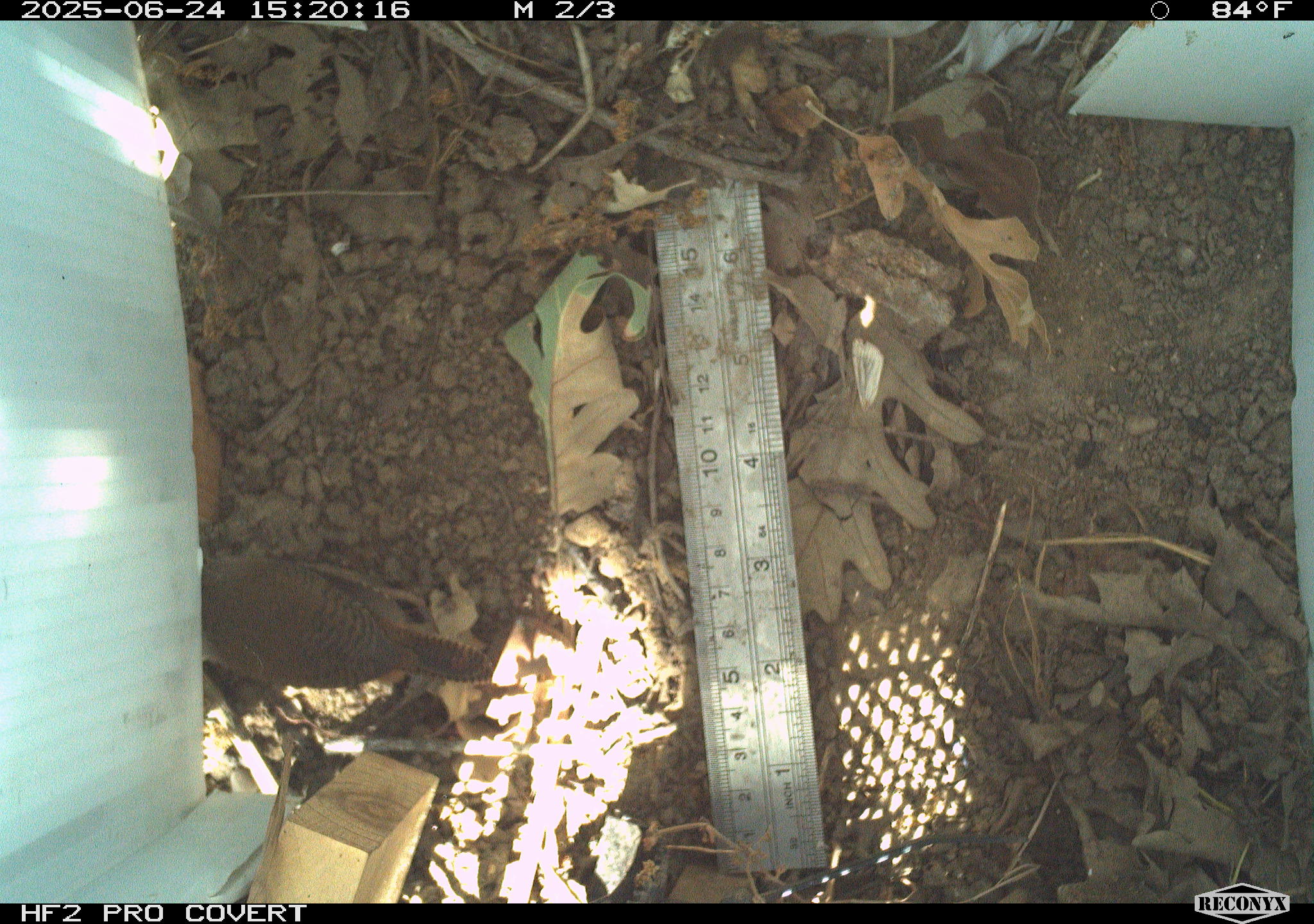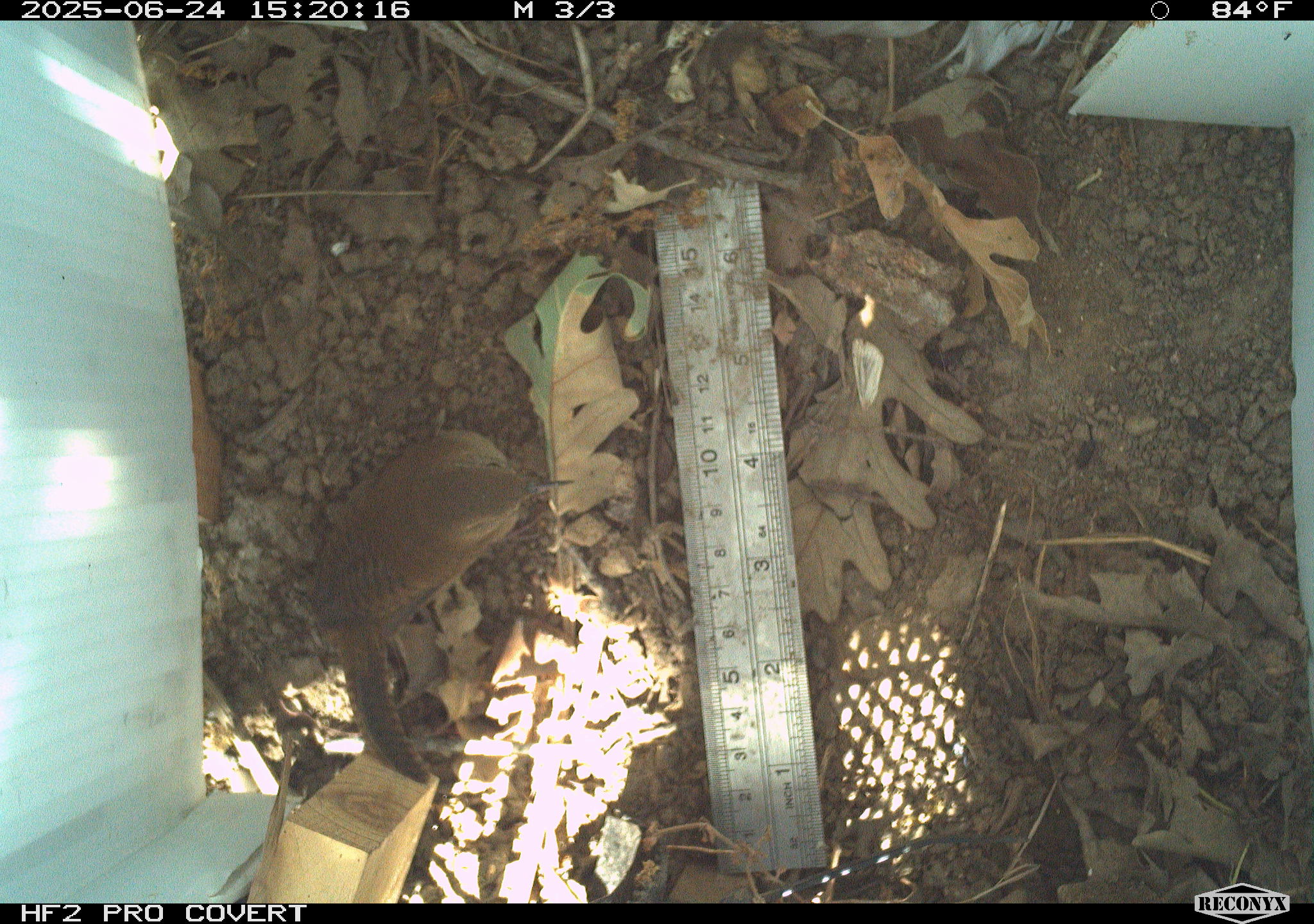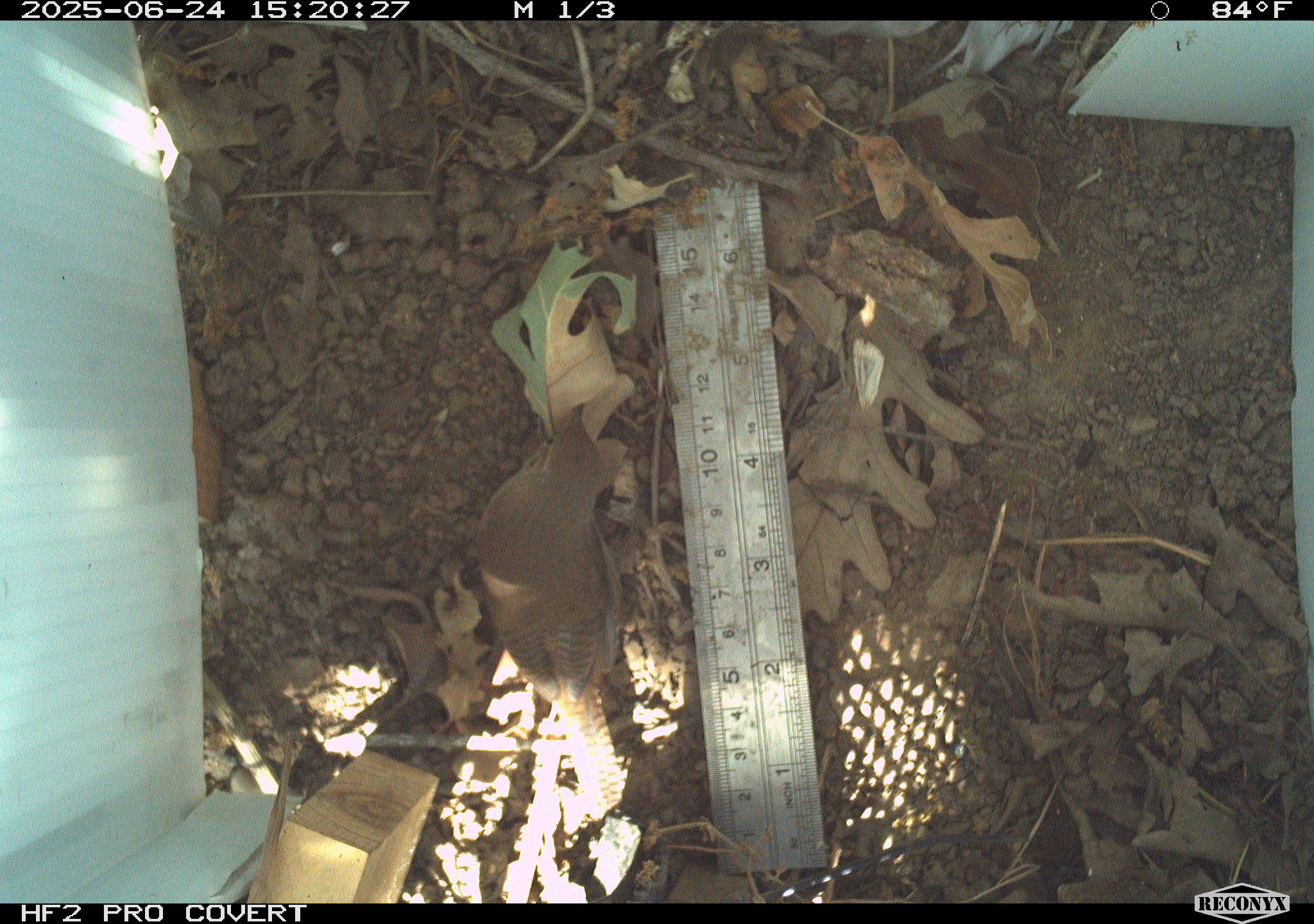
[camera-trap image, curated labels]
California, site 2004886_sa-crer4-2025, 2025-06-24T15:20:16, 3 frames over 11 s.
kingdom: Animalia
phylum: Chordata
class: Aves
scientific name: Aves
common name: bird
Bird (Aves).